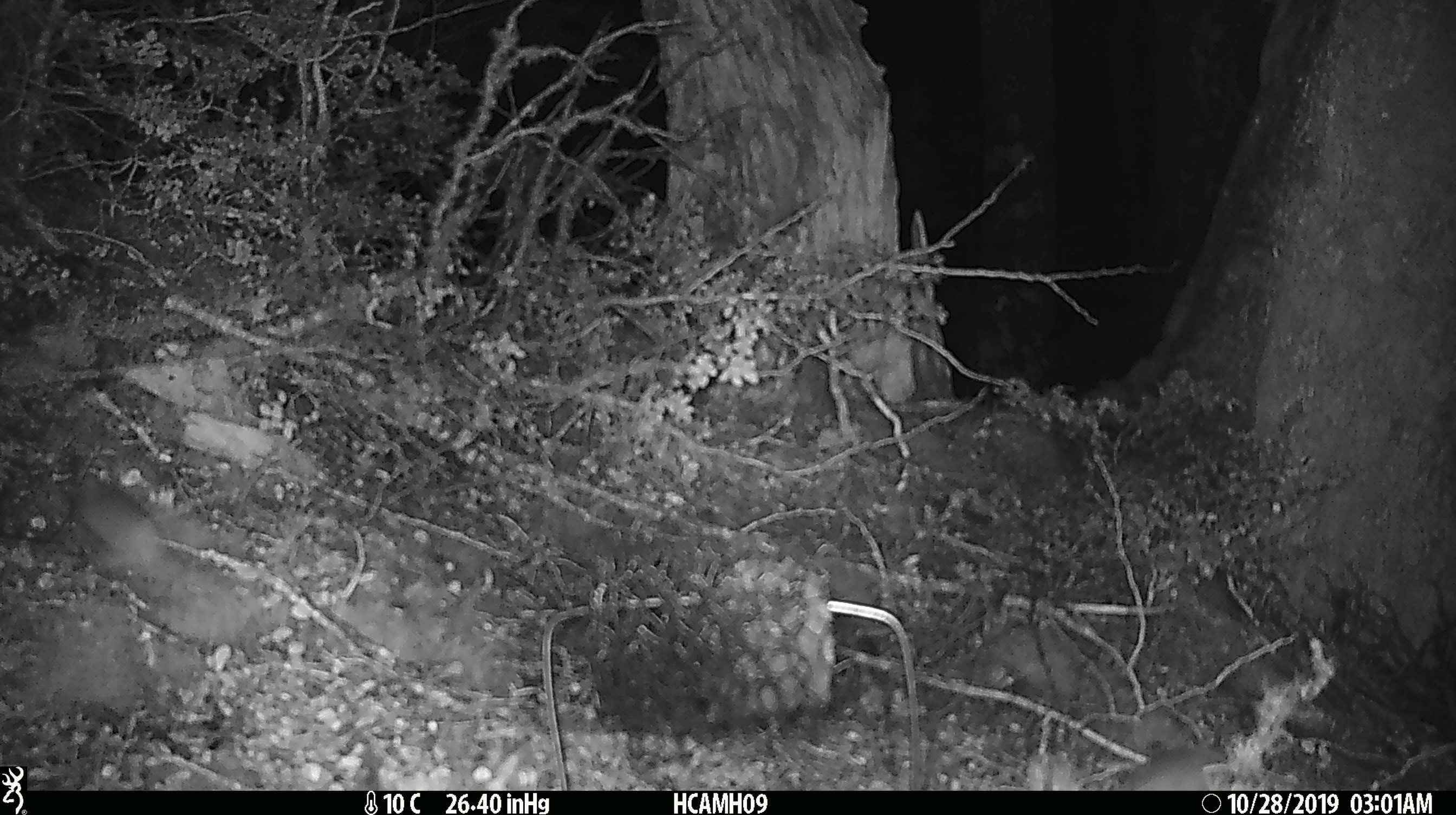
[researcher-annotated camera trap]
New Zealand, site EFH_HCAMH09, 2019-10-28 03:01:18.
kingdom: Animalia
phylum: Chordata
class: Mammalia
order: Rodentia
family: Muridae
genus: Mus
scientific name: Mus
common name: mouse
Mouse (Mus).